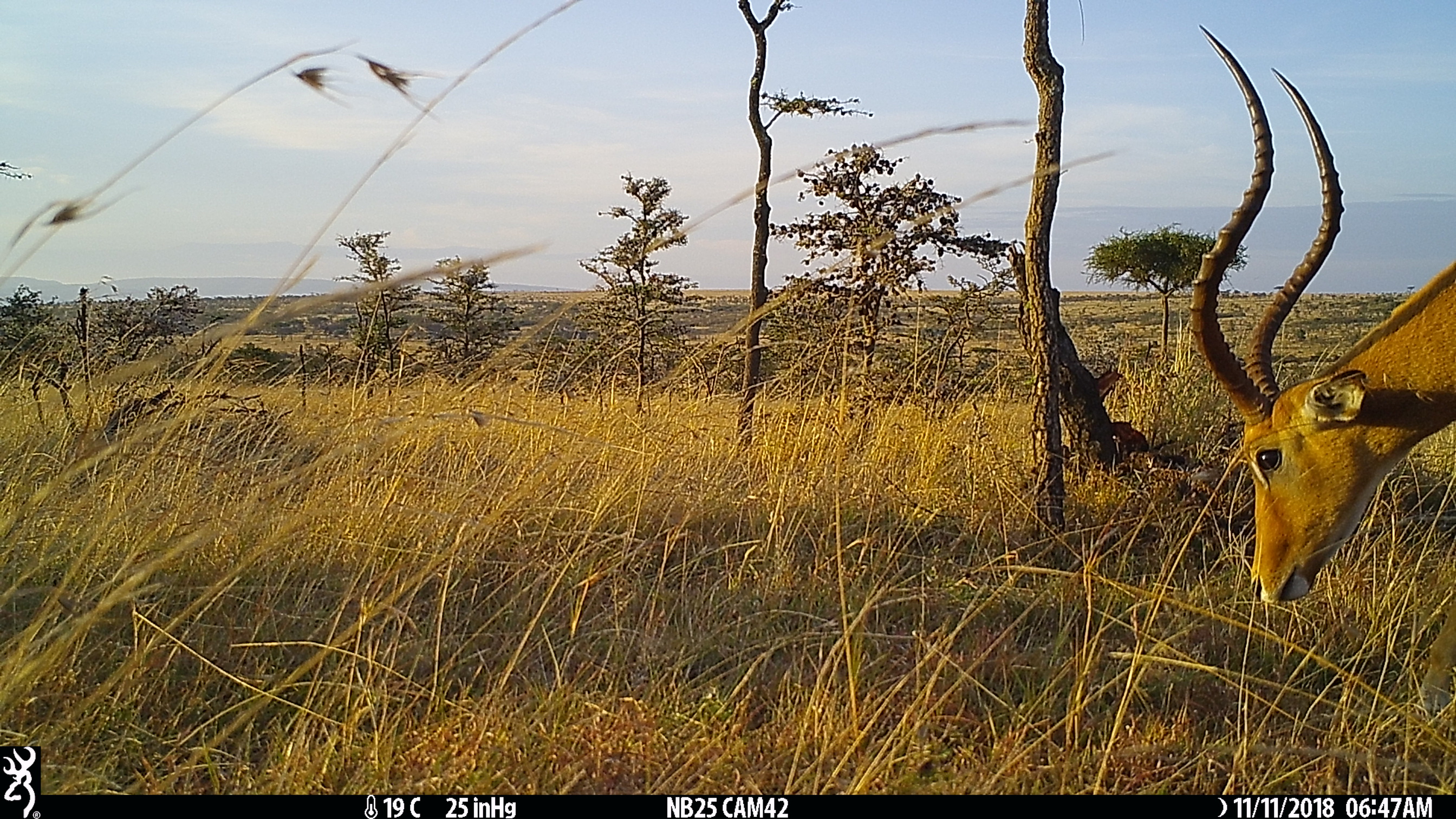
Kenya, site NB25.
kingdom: Animalia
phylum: Chordata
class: Mammalia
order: Artiodactyla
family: Bovidae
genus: Aepyceros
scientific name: Aepyceros melampus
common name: impala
Impala (Aepyceros melampus).